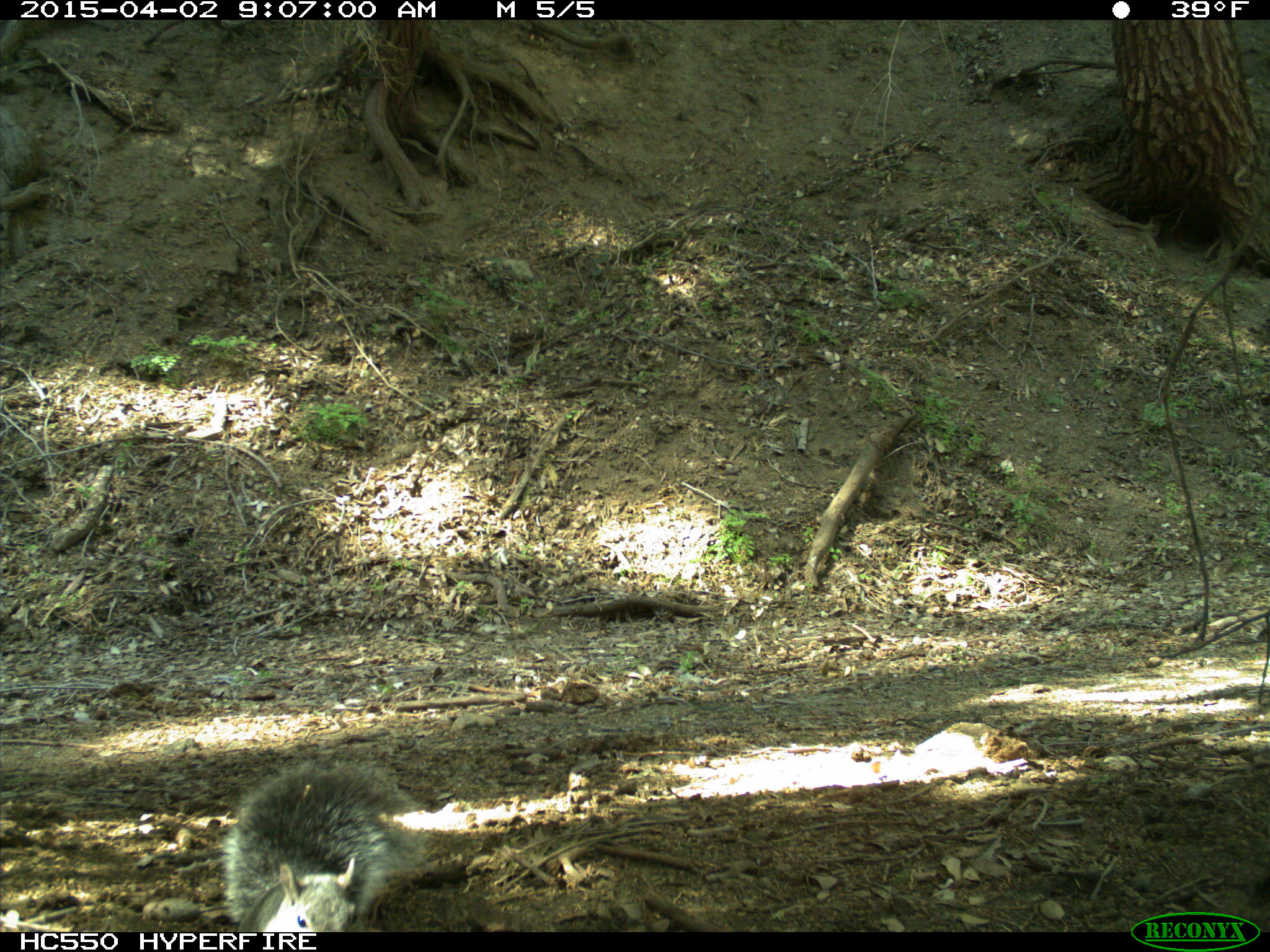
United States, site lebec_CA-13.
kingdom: Animalia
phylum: Chordata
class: Mammalia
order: Rodentia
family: Sciuridae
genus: Sciurus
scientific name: Sciurus carolinensis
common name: eastern gray squirrel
Sciurus carolinensis (eastern gray squirrel).